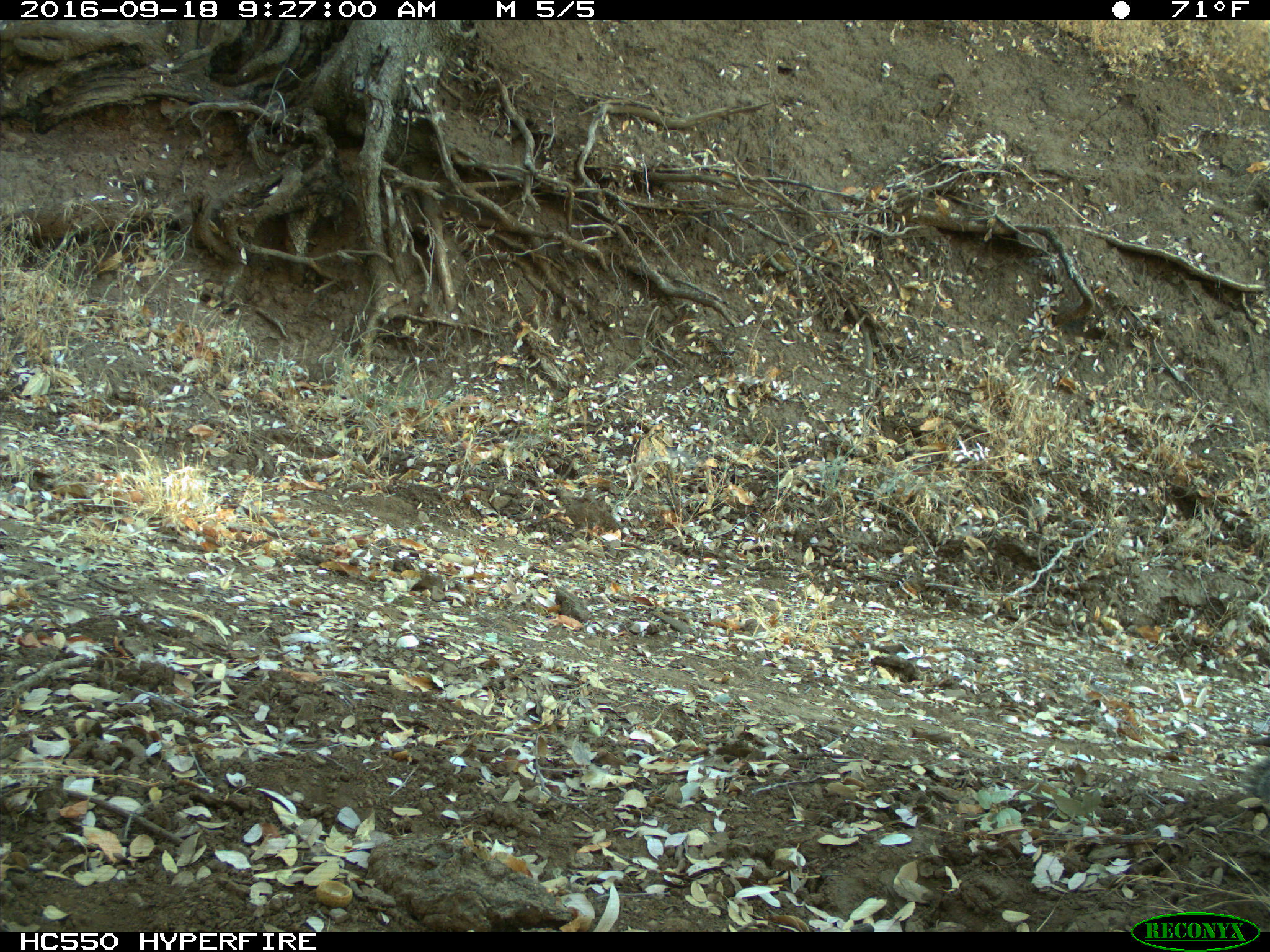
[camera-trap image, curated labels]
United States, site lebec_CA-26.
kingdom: Animalia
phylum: Chordata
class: Mammalia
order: Rodentia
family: Sciuridae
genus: Otospermophilus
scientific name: Otospermophilus beecheyi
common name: california ground squirrel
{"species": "Otospermophilus beecheyi (california ground squirrel)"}